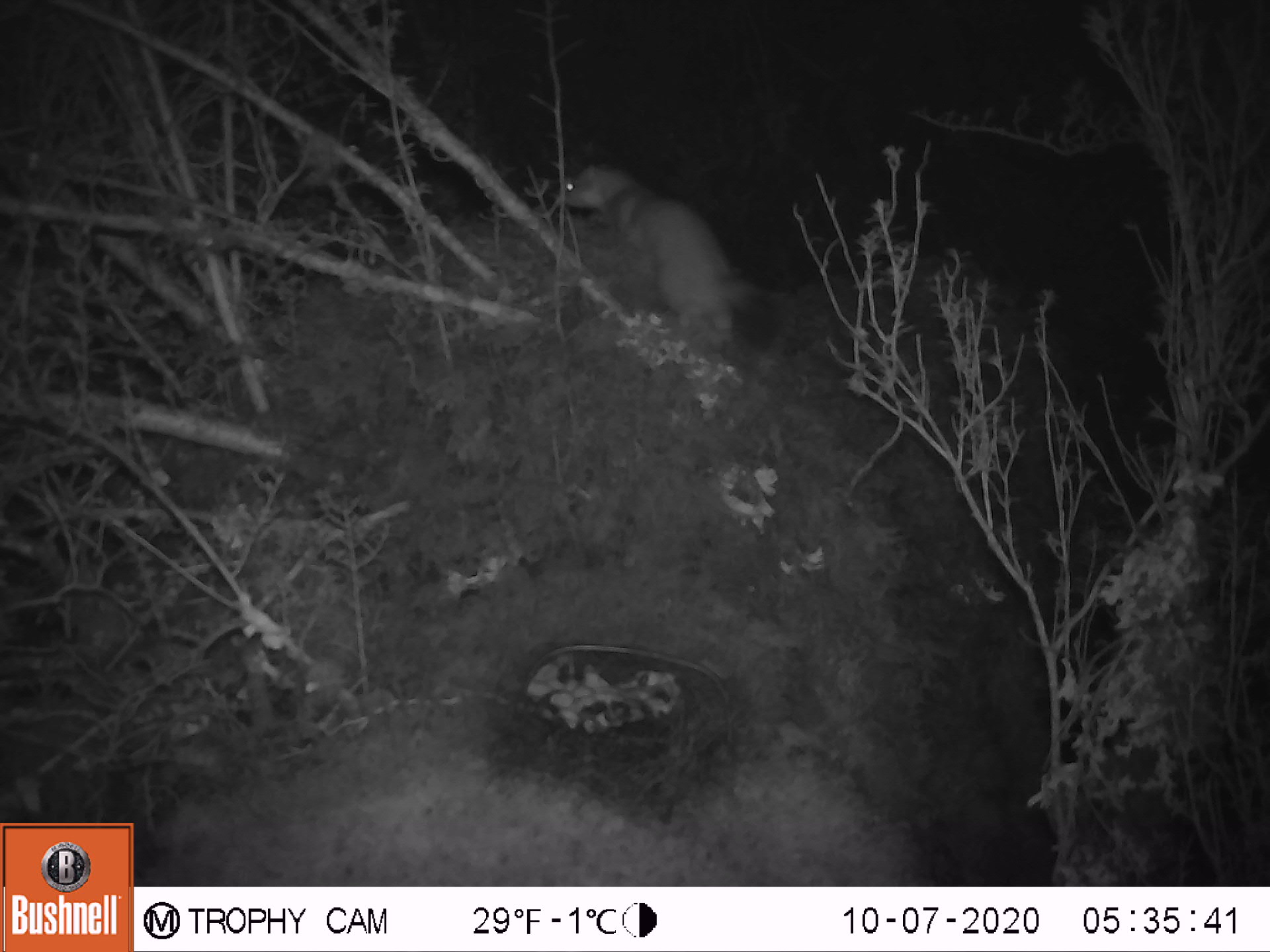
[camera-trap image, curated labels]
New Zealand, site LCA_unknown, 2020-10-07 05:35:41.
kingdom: Animalia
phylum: Chordata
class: Mammalia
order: Carnivora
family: Mustelidae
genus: Mustela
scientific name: Mustela erminea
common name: stoat